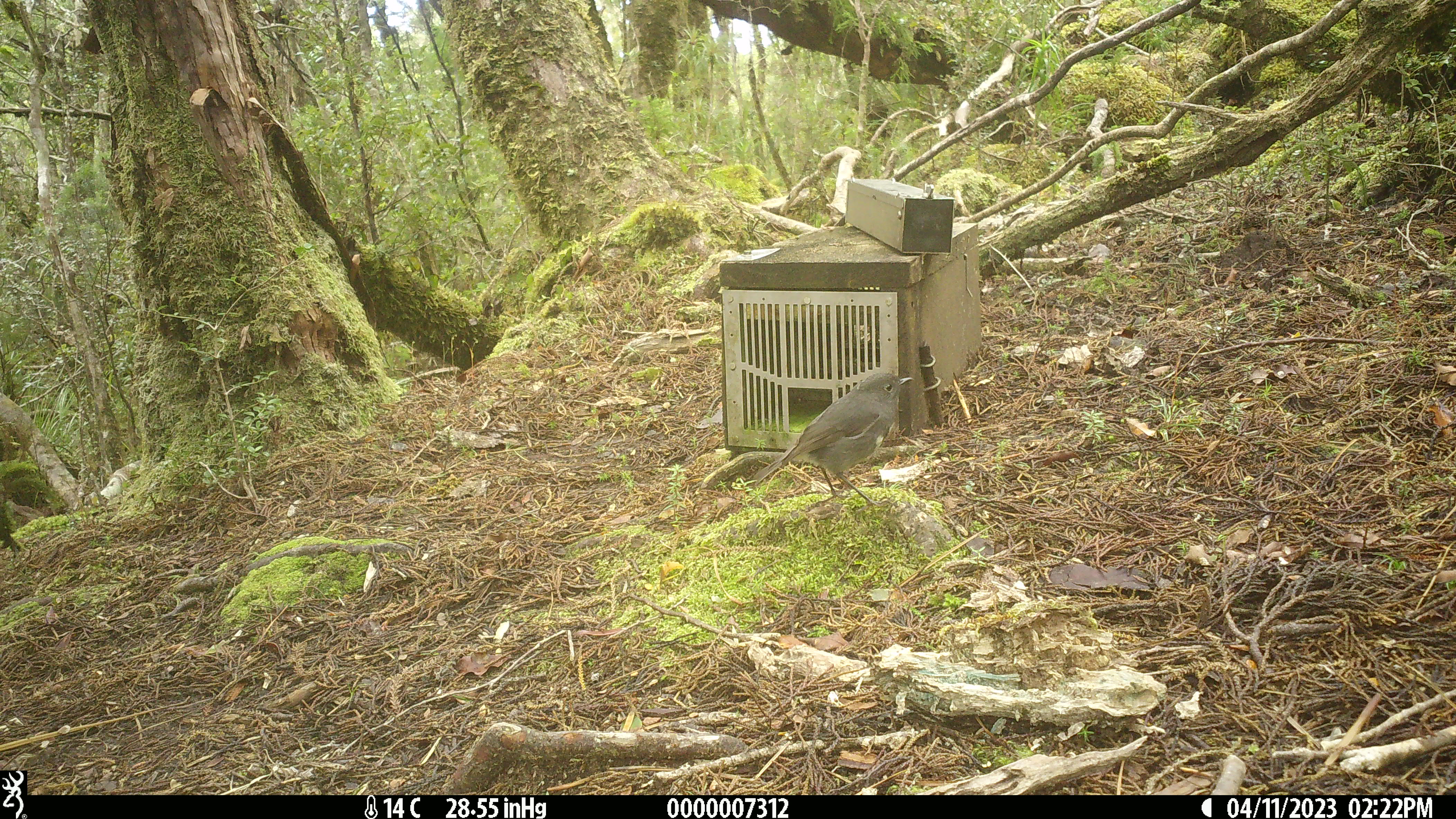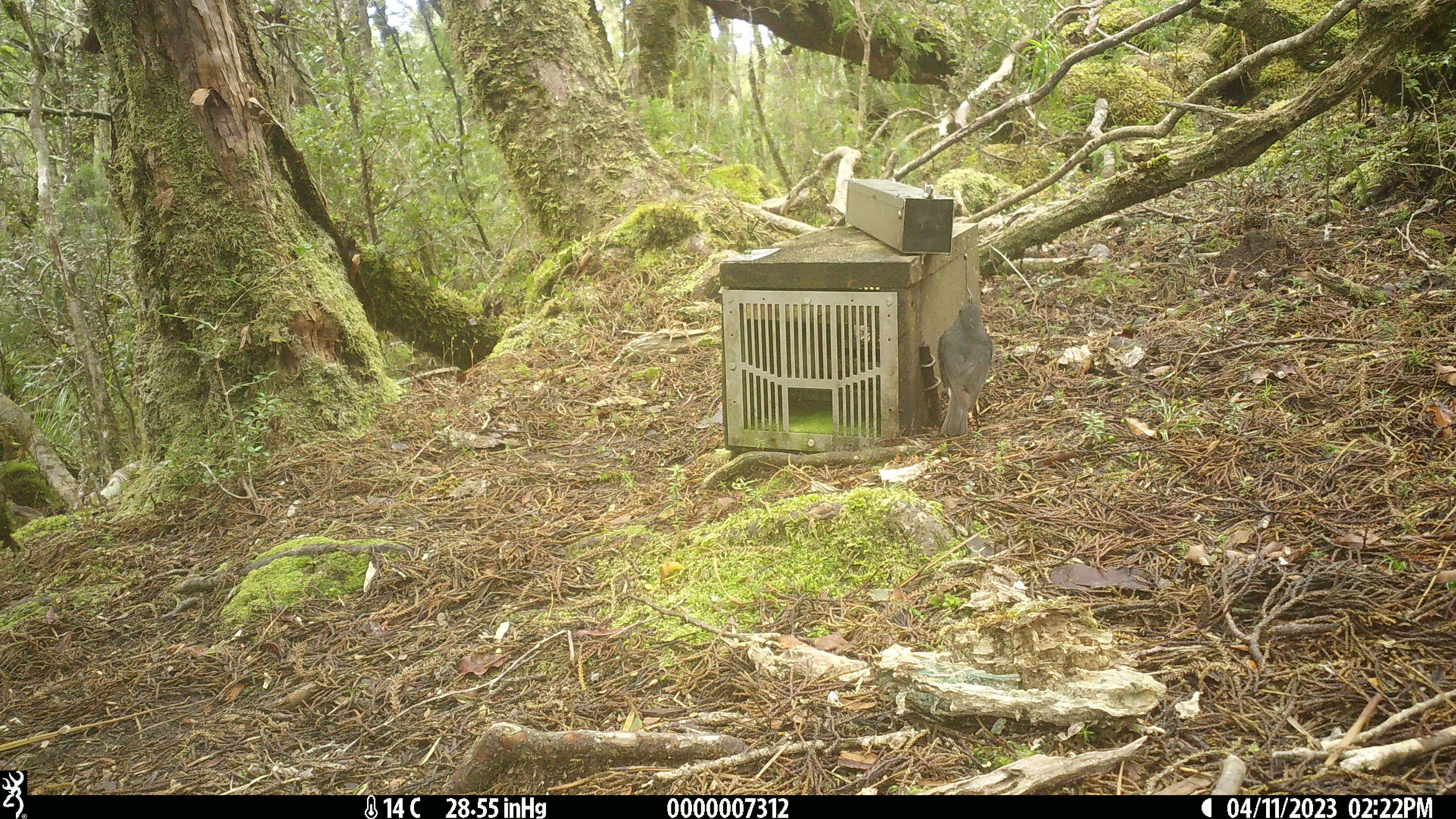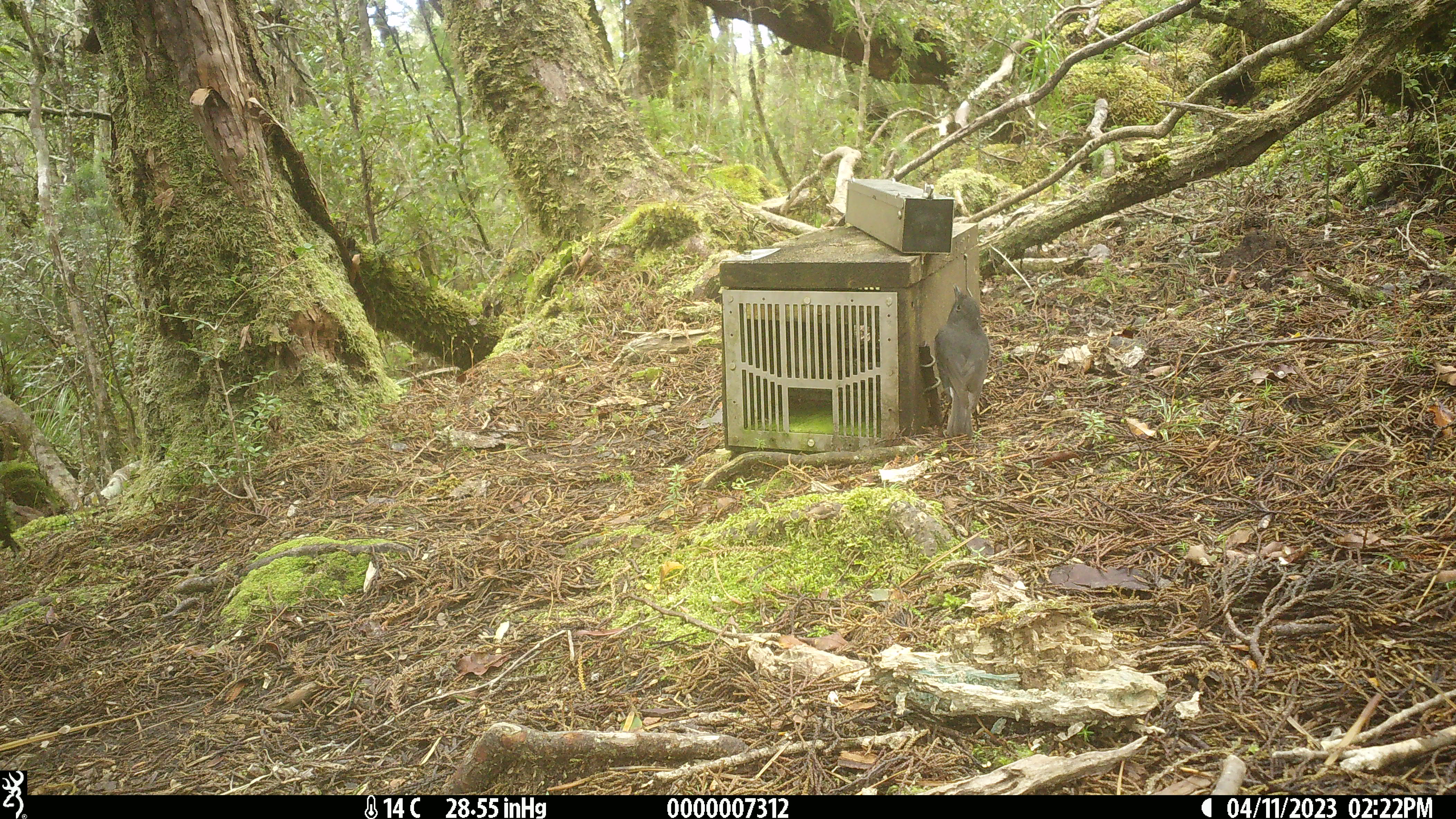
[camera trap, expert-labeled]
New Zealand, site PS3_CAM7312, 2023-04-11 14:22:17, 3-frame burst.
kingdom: Animalia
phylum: Chordata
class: Aves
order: Passeriformes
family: Petroicidae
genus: Petroica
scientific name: Petroica australis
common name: new zealand robin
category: robin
Robin (new zealand robin) (Petroica australis).